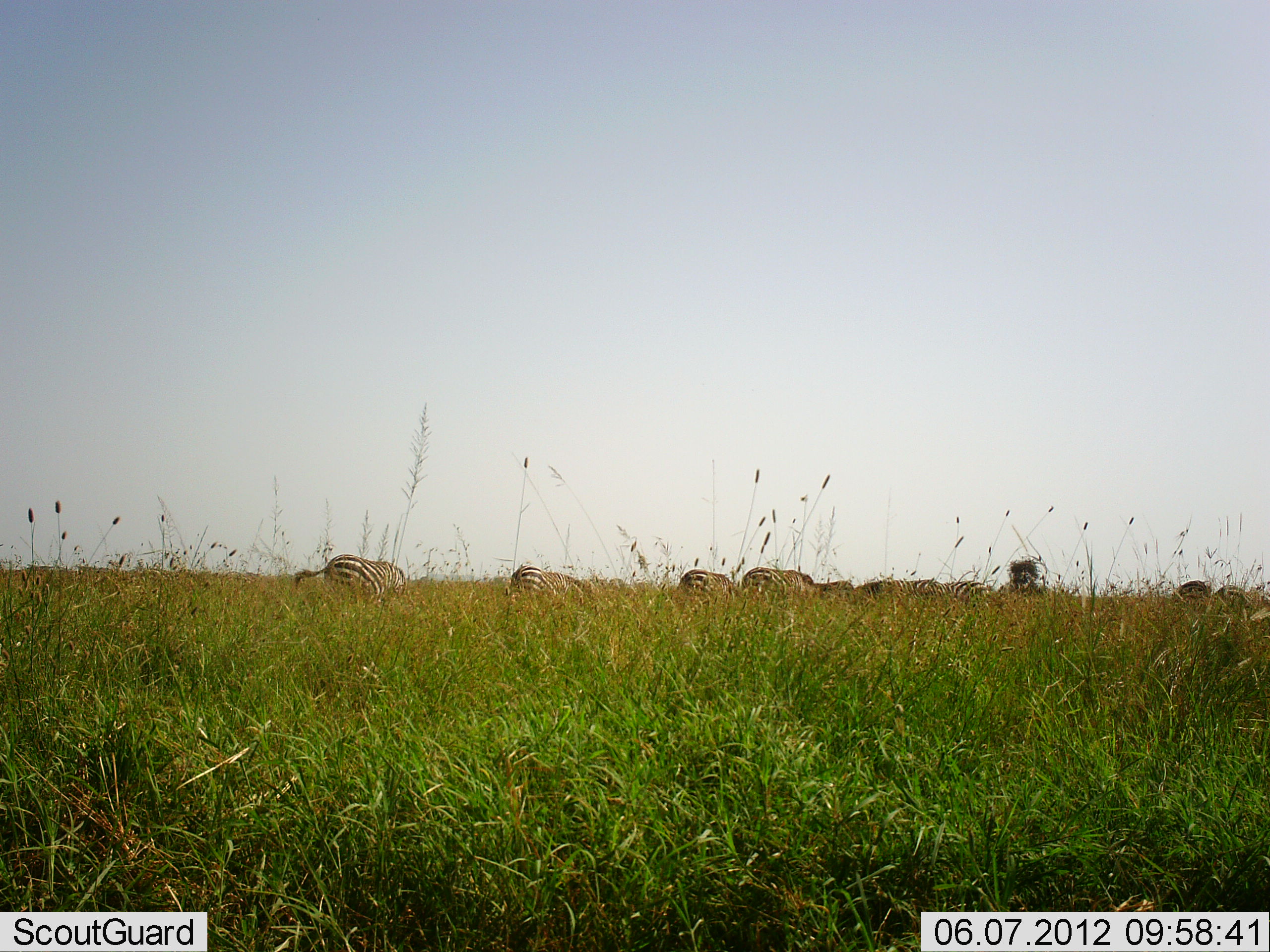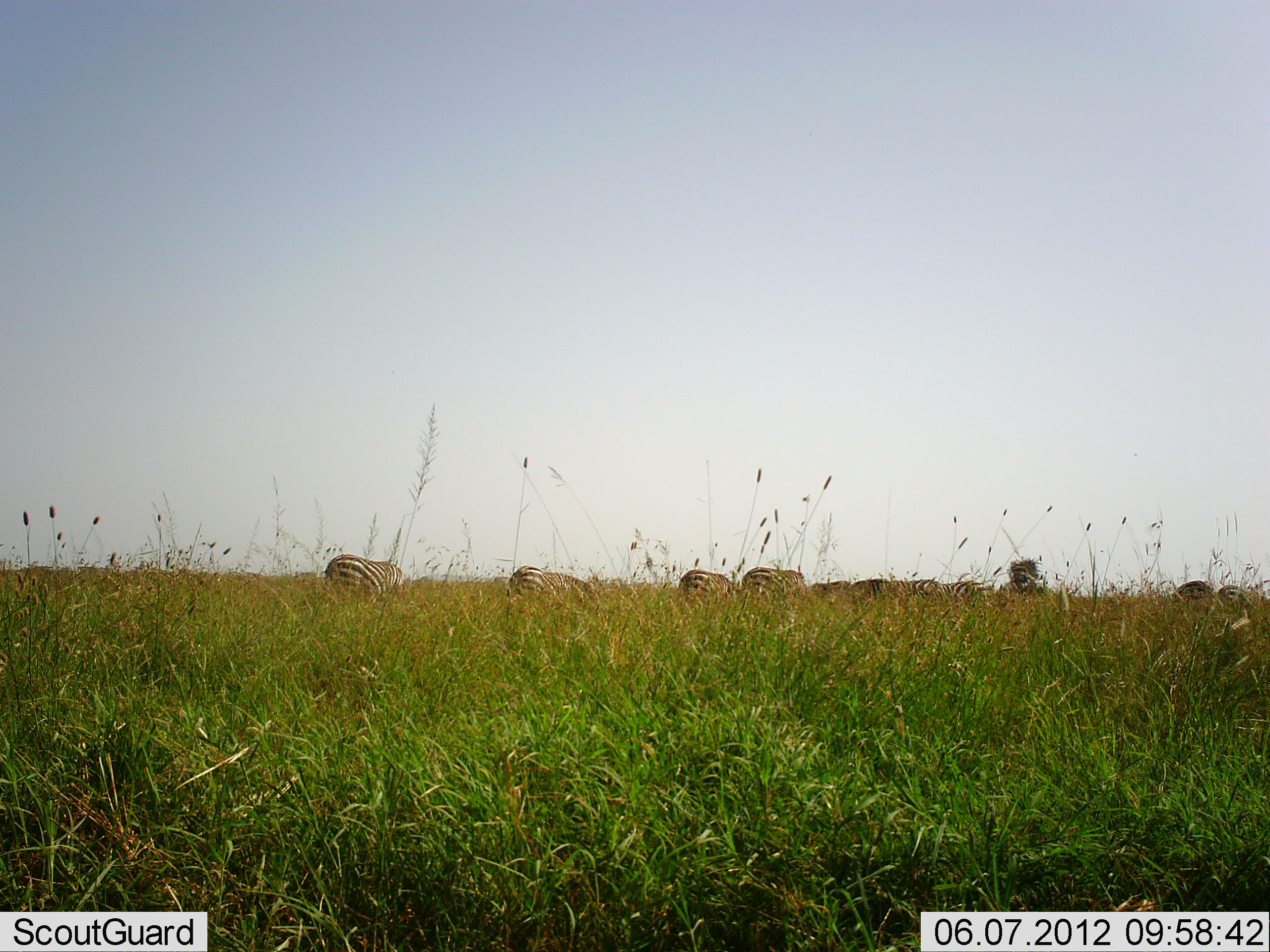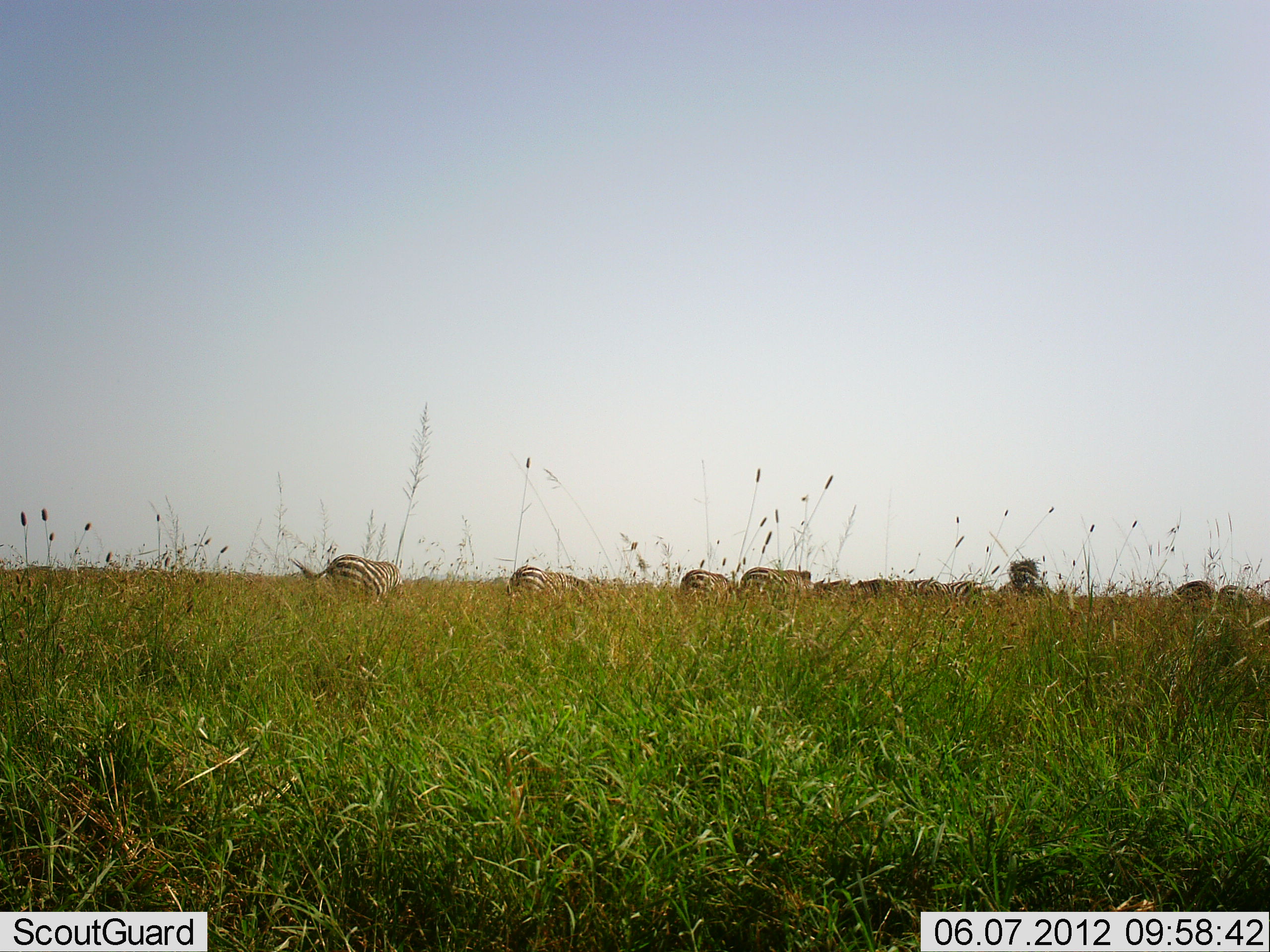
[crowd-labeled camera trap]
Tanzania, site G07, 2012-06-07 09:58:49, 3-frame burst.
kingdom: Animalia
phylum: Chordata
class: Mammalia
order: Perissodactyla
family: Equidae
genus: Equus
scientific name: Equus quagga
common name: plains zebra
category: zebra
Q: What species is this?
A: Zebra (plains zebra) (Equus quagga).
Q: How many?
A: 10.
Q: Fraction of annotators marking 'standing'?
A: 50%.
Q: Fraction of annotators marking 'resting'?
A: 10%.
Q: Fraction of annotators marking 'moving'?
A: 0%.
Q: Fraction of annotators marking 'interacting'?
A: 0%.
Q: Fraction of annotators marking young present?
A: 0%.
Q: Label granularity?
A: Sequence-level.